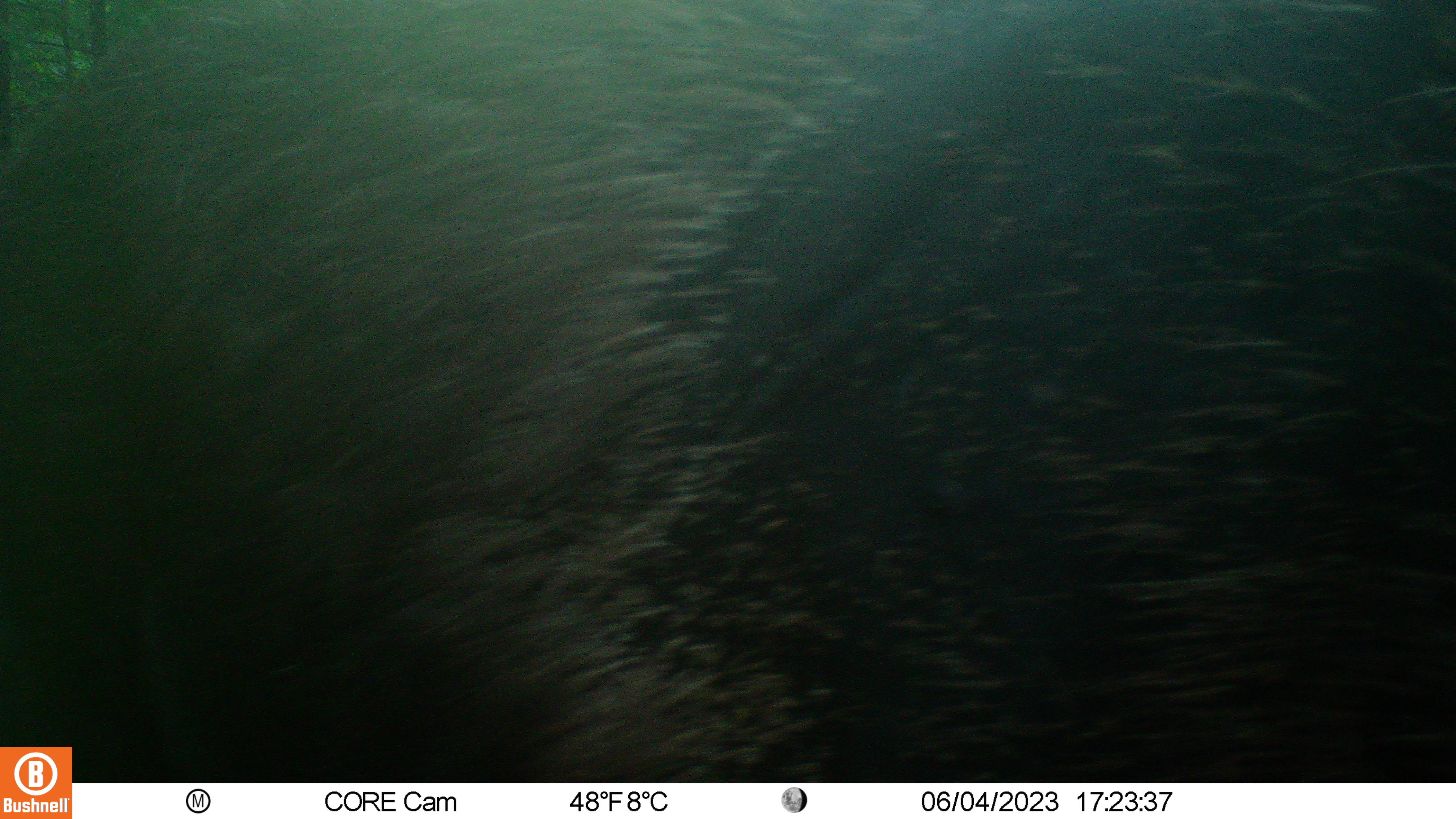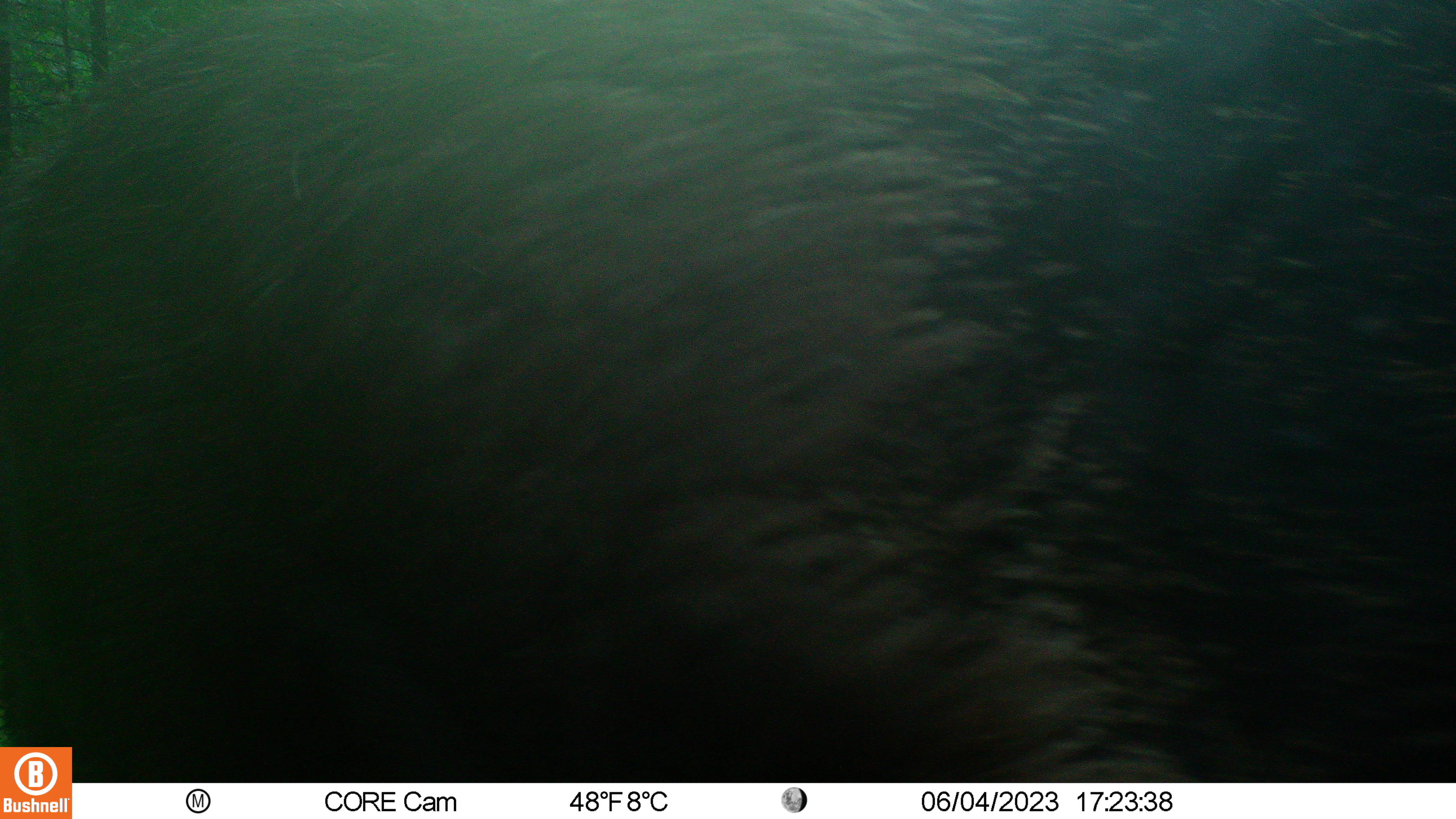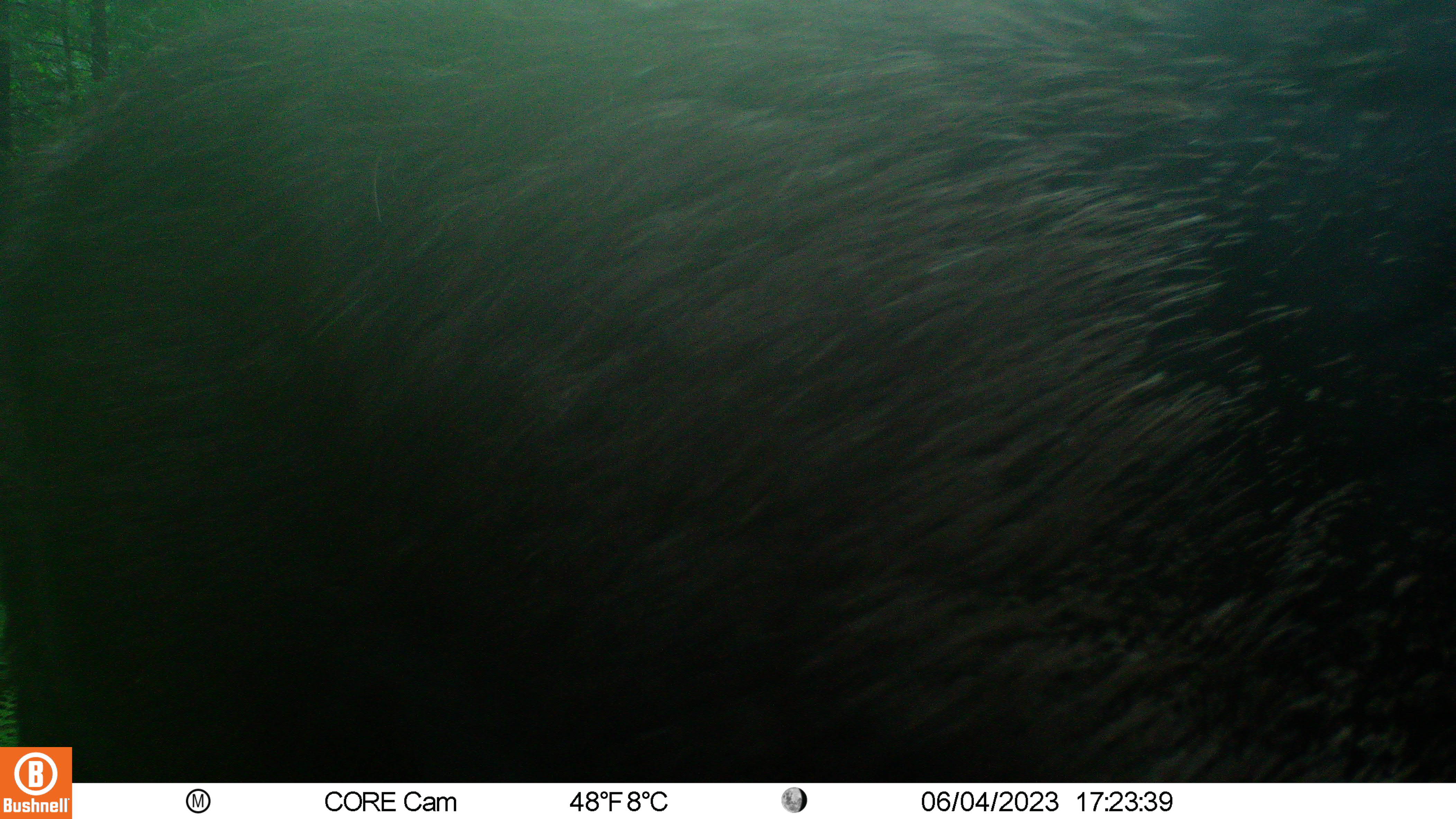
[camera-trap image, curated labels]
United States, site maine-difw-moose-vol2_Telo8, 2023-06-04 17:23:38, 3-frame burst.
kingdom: Animalia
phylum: Chordata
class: Mammalia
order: Artiodactyla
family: Cervidae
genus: Alces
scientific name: Alces alces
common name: moose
Moose (Alces alces).